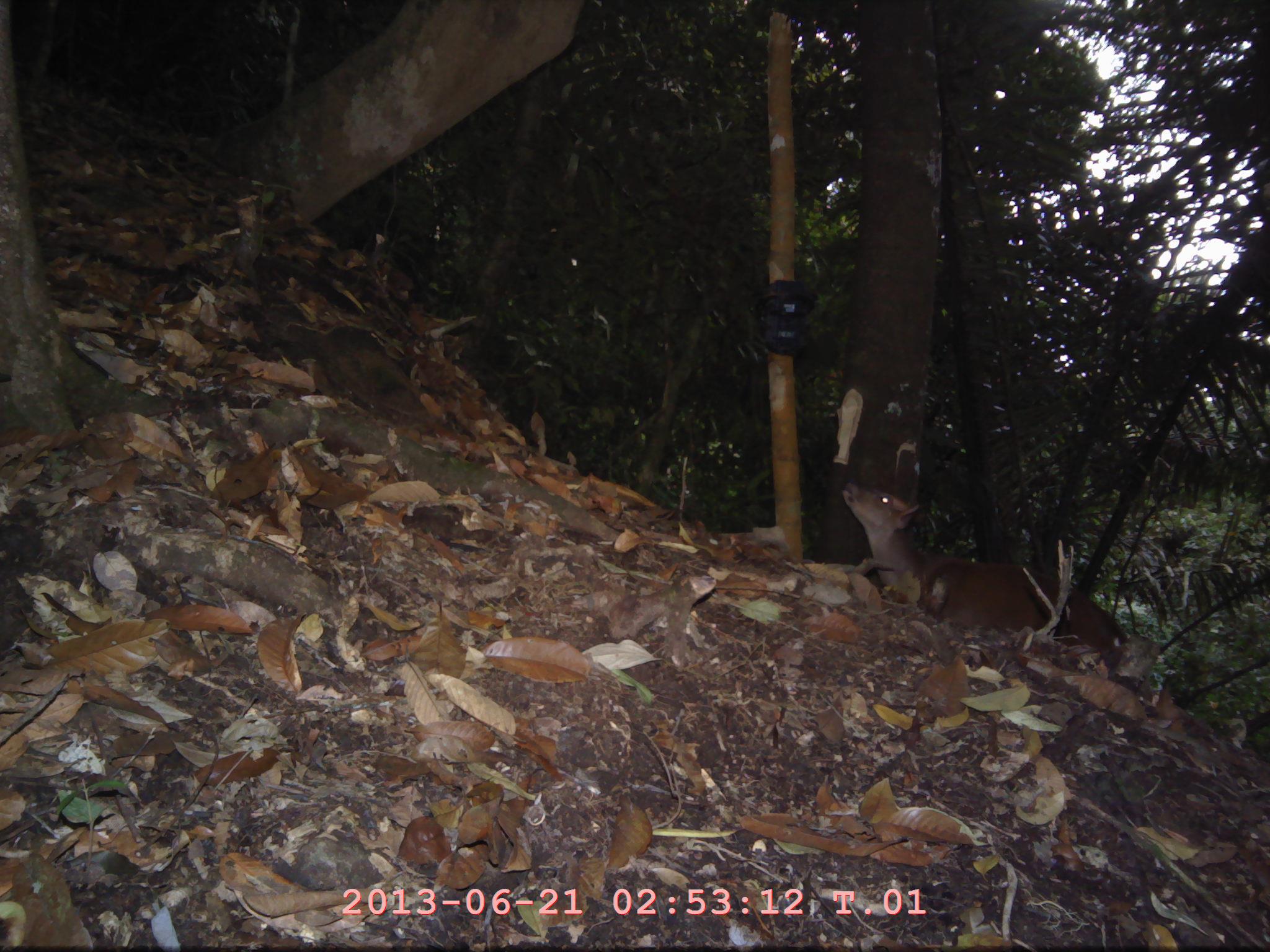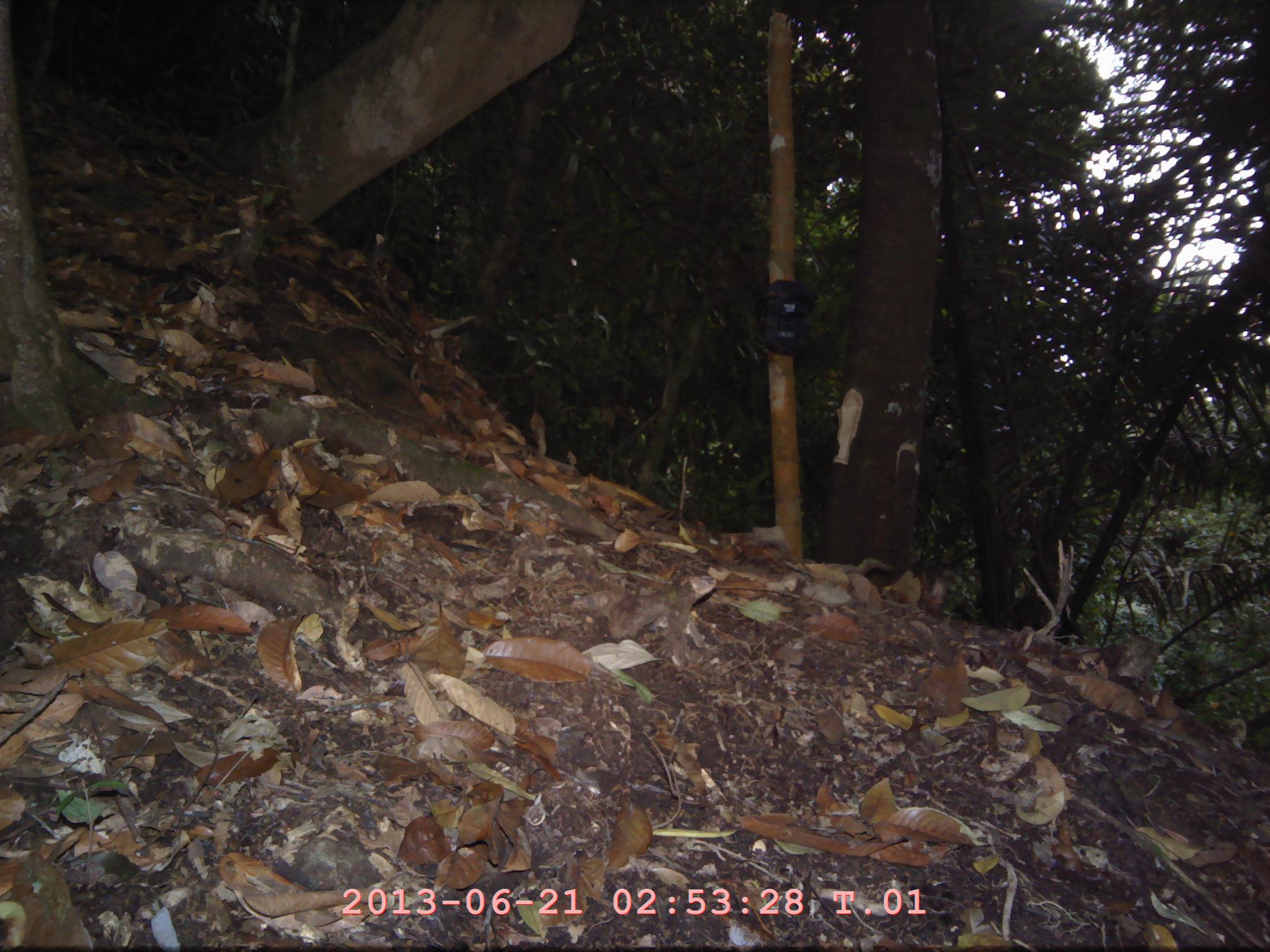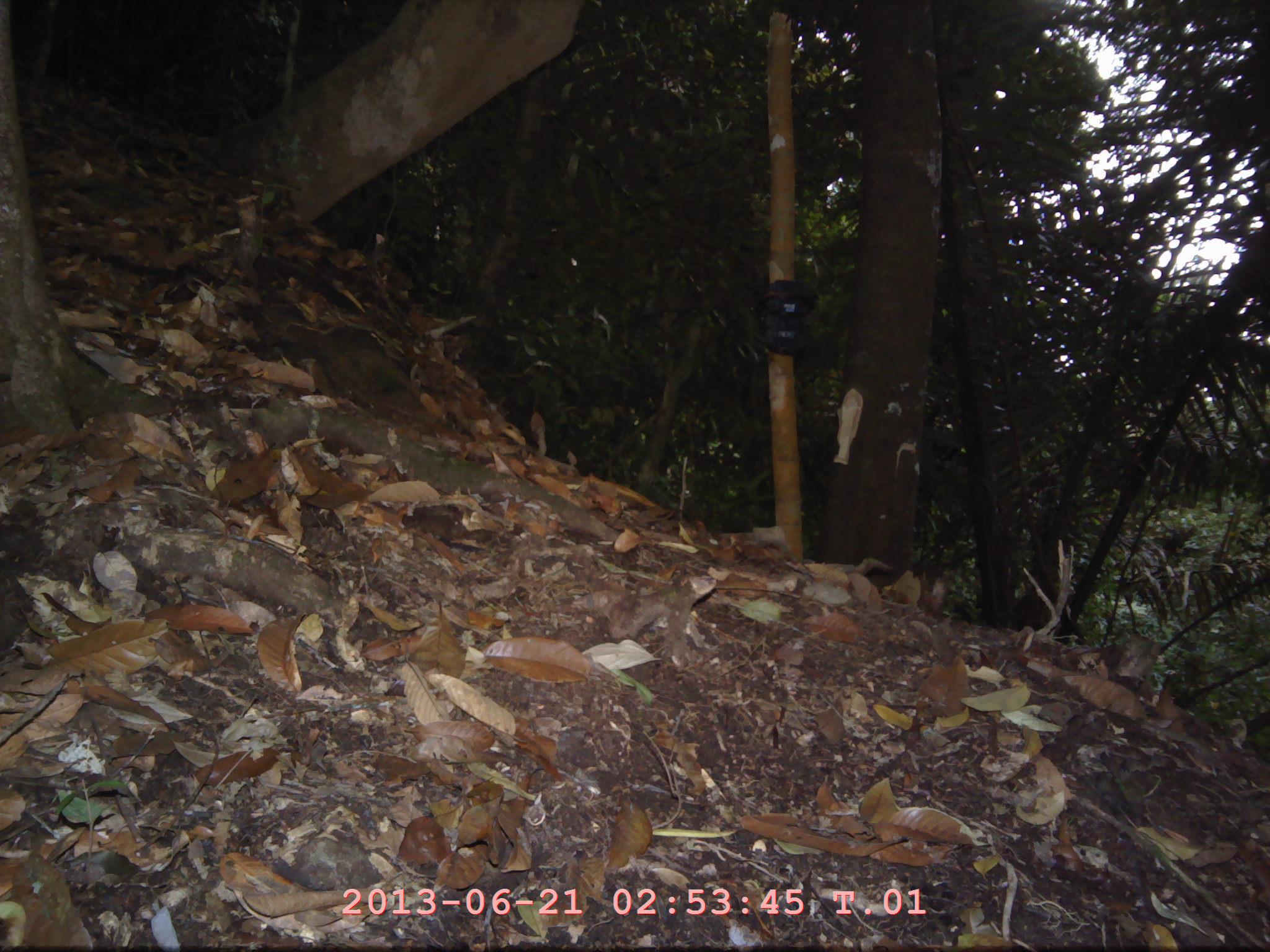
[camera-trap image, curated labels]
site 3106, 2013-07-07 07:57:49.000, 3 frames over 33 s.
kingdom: Animalia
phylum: Chordata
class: Mammalia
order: Artiodactyla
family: Cervidae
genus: Muntiacus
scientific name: Muntiacus muntjak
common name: southern red muntjac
Muntiacus muntjak (southern red muntjac), count 1.